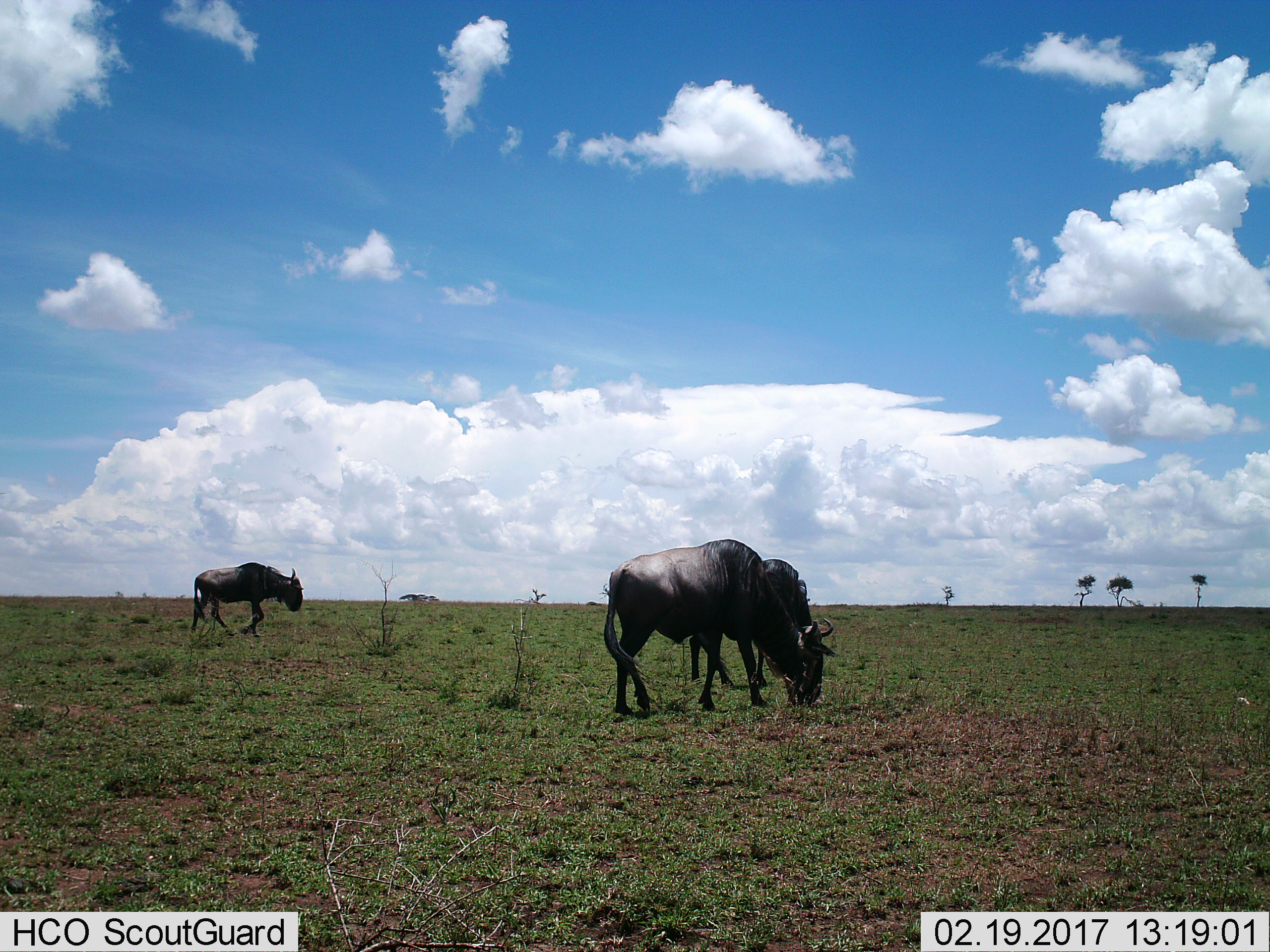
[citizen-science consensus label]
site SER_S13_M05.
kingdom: Animalia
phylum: Chordata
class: Mammalia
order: Artiodactyla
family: Bovidae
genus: Connochaetes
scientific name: Connochaetes taurinus taurinus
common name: blue wildebeest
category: wildebeestblue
Wildebeestblue (blue wildebeest) (Connochaetes taurinus taurinus), count 3. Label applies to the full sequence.